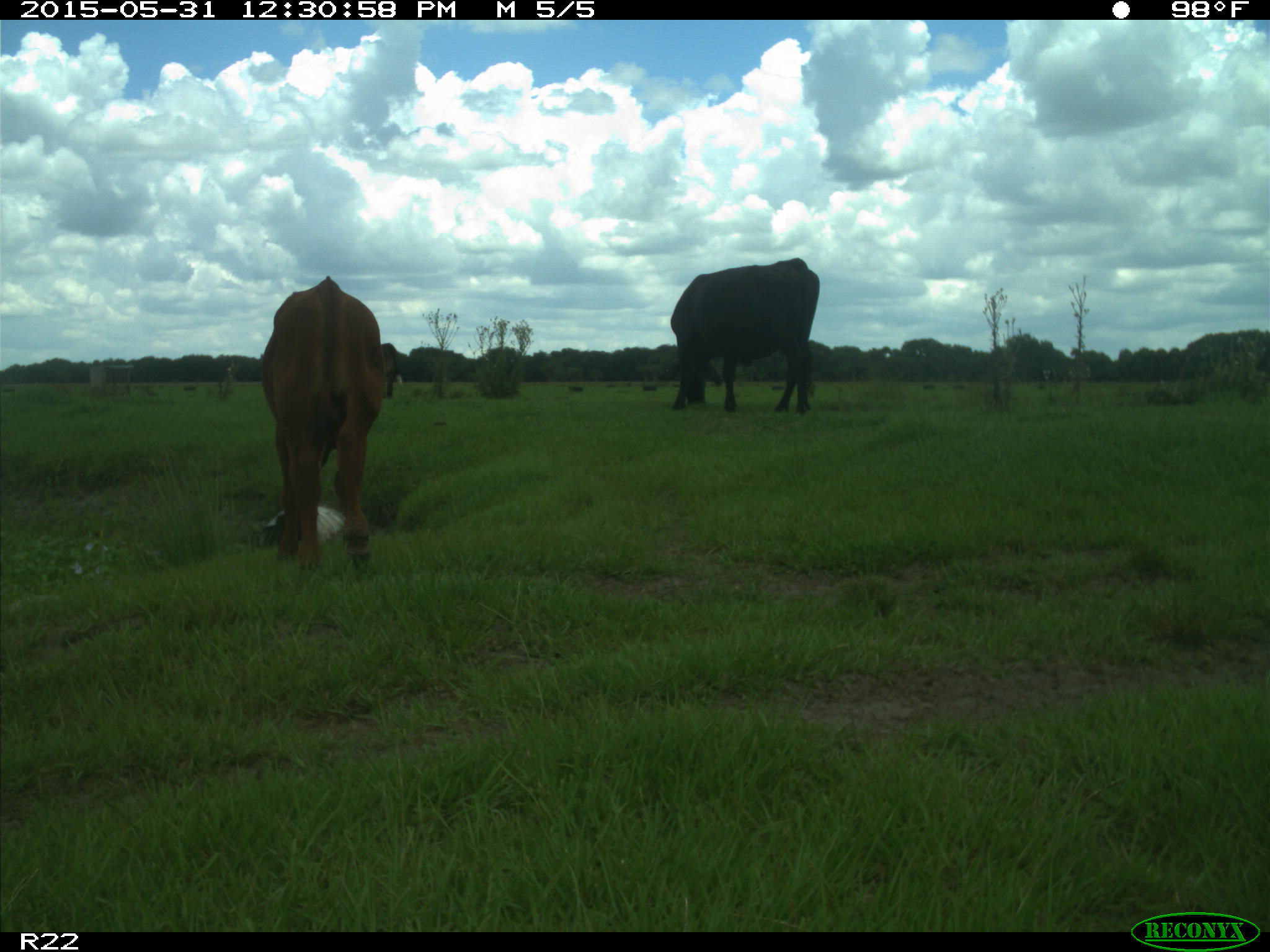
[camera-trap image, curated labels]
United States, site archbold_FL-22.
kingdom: Animalia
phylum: Chordata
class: Mammalia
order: Artiodactyla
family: Bovidae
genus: Bos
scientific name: Bos taurus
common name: domestic cow